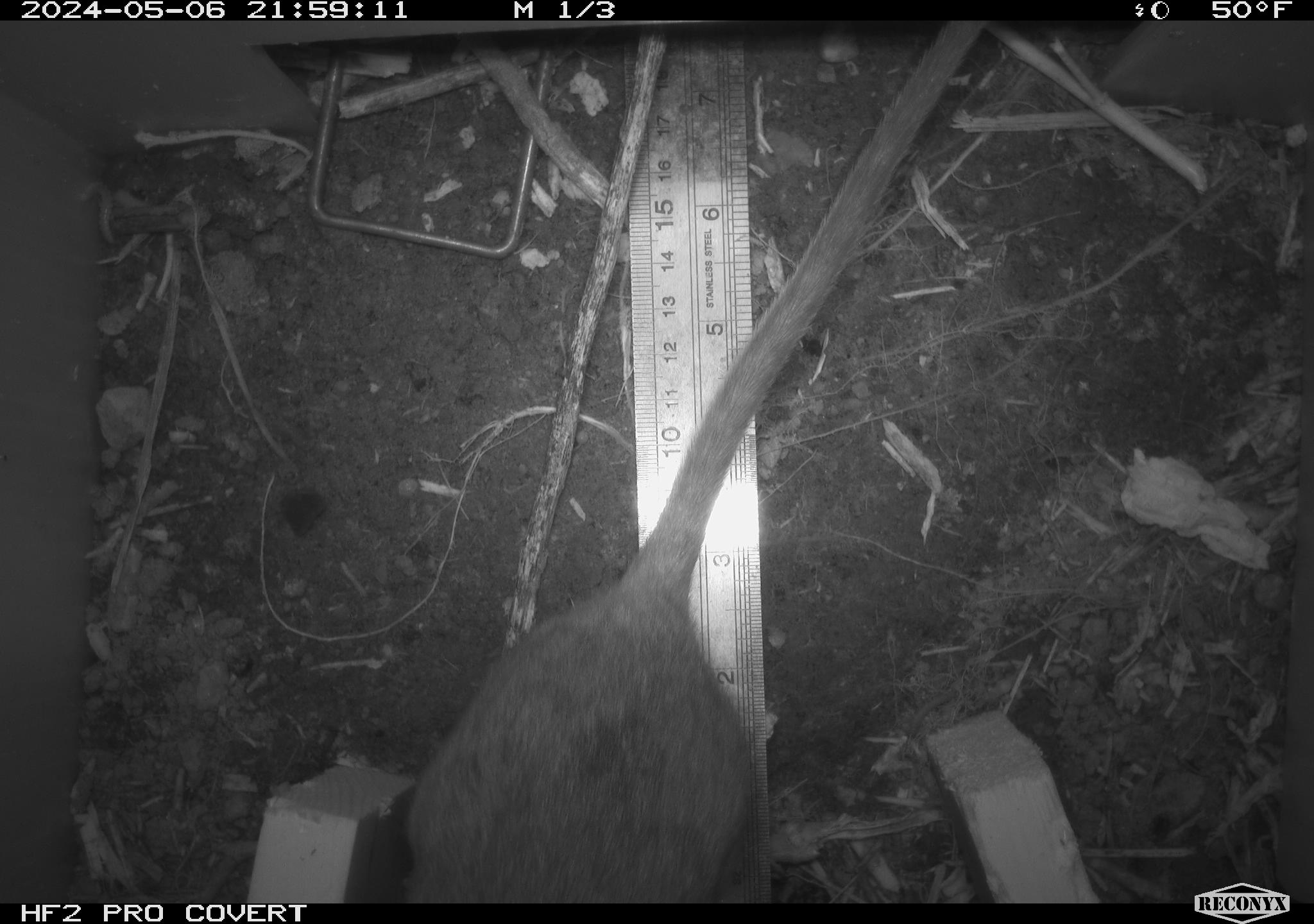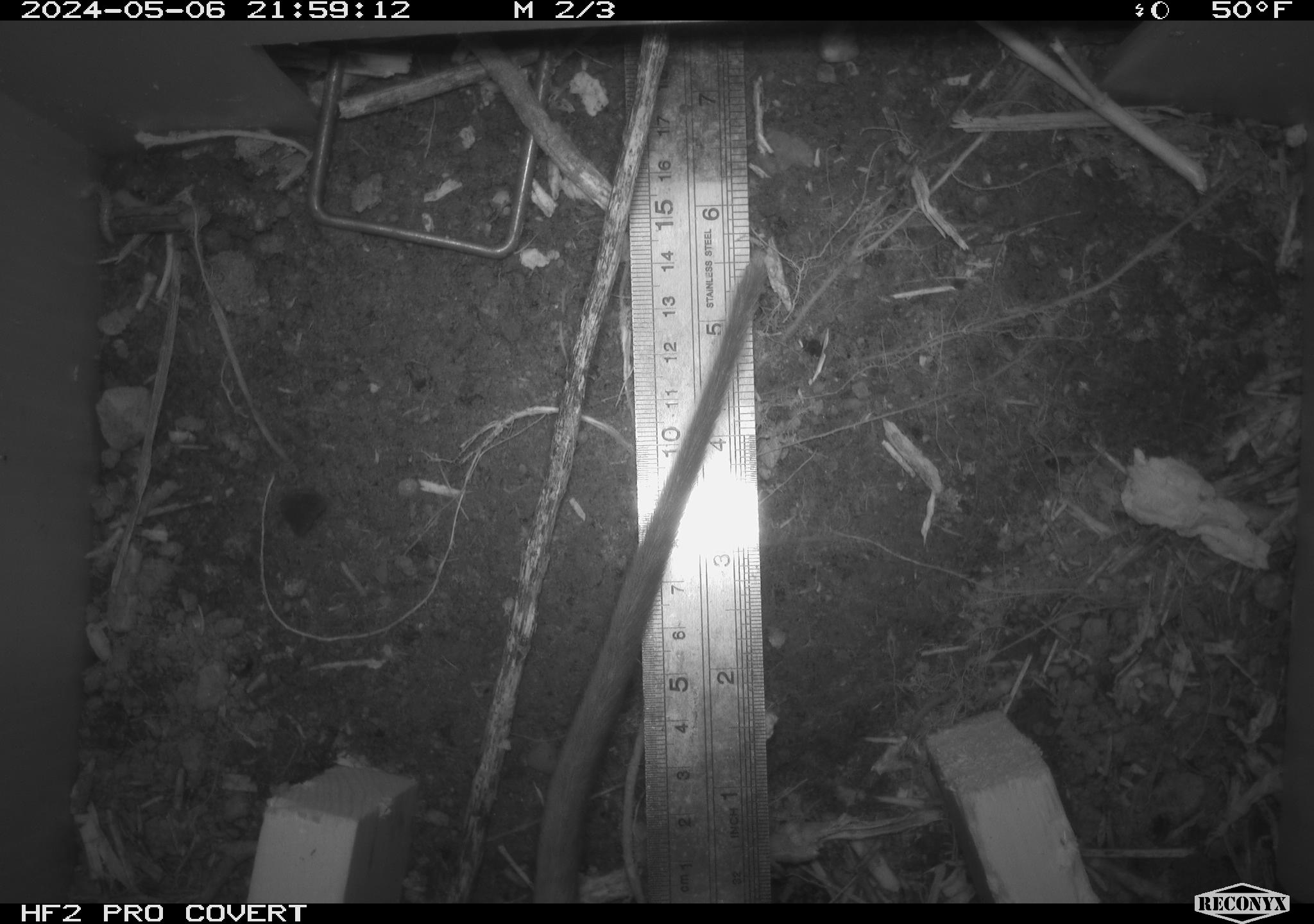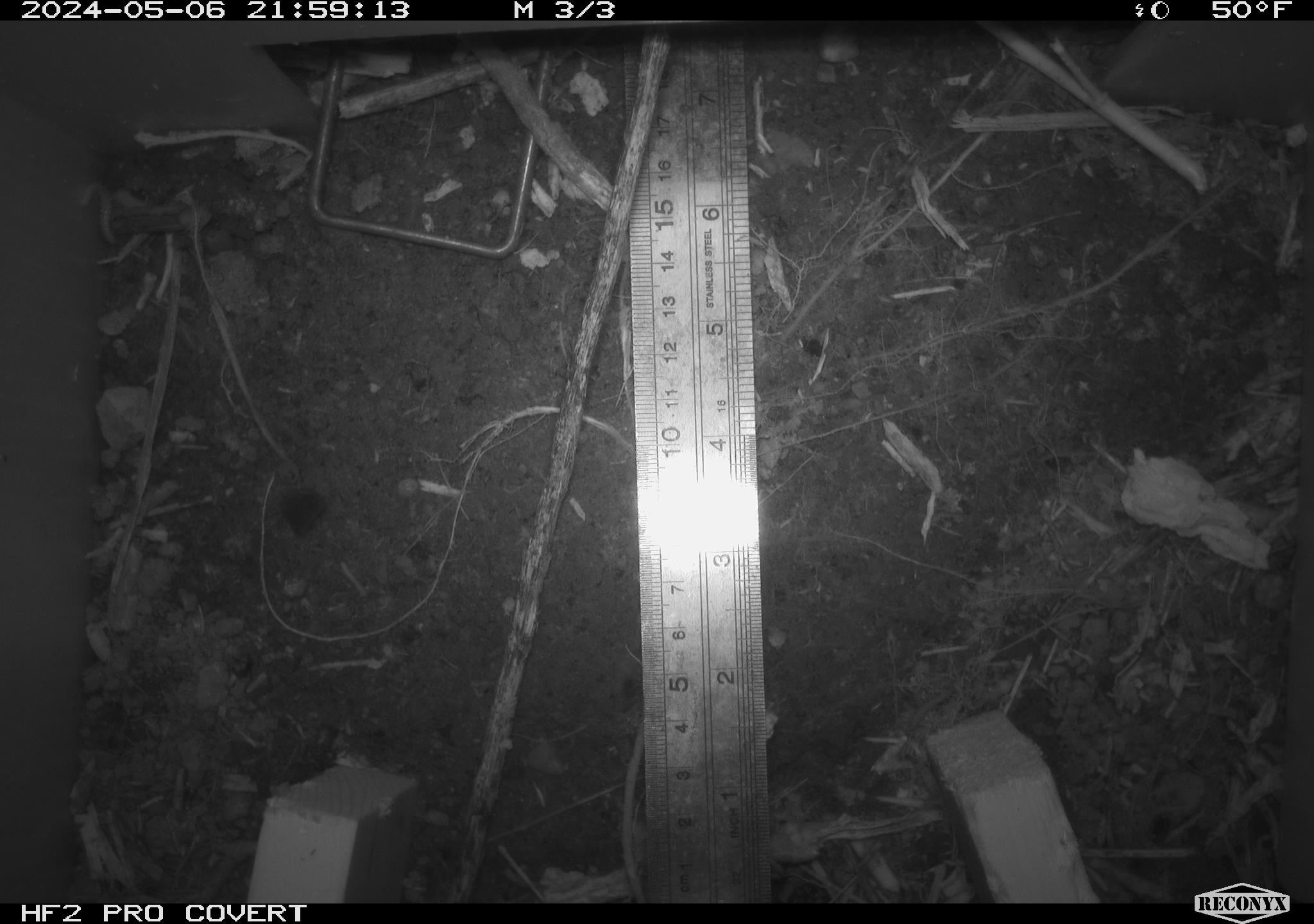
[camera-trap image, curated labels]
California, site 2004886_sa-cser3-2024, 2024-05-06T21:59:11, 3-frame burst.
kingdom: Animalia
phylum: Chordata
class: Mammalia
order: Rodentia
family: Muridae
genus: Rattus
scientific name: Rattus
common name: rat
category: rattus species